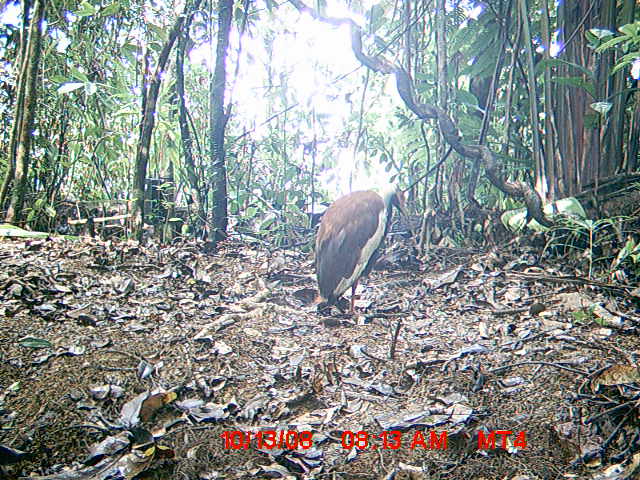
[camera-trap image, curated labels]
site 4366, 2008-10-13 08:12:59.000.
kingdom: Animalia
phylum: Chordata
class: Aves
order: Pelecaniformes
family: Threskiornithidae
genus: Lophotibis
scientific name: Lophotibis cristata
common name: madagascan ibis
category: lophotibis cristataa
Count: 2.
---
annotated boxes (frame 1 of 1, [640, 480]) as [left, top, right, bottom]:
lophotibis cristataa: [314, 189, 407, 318]